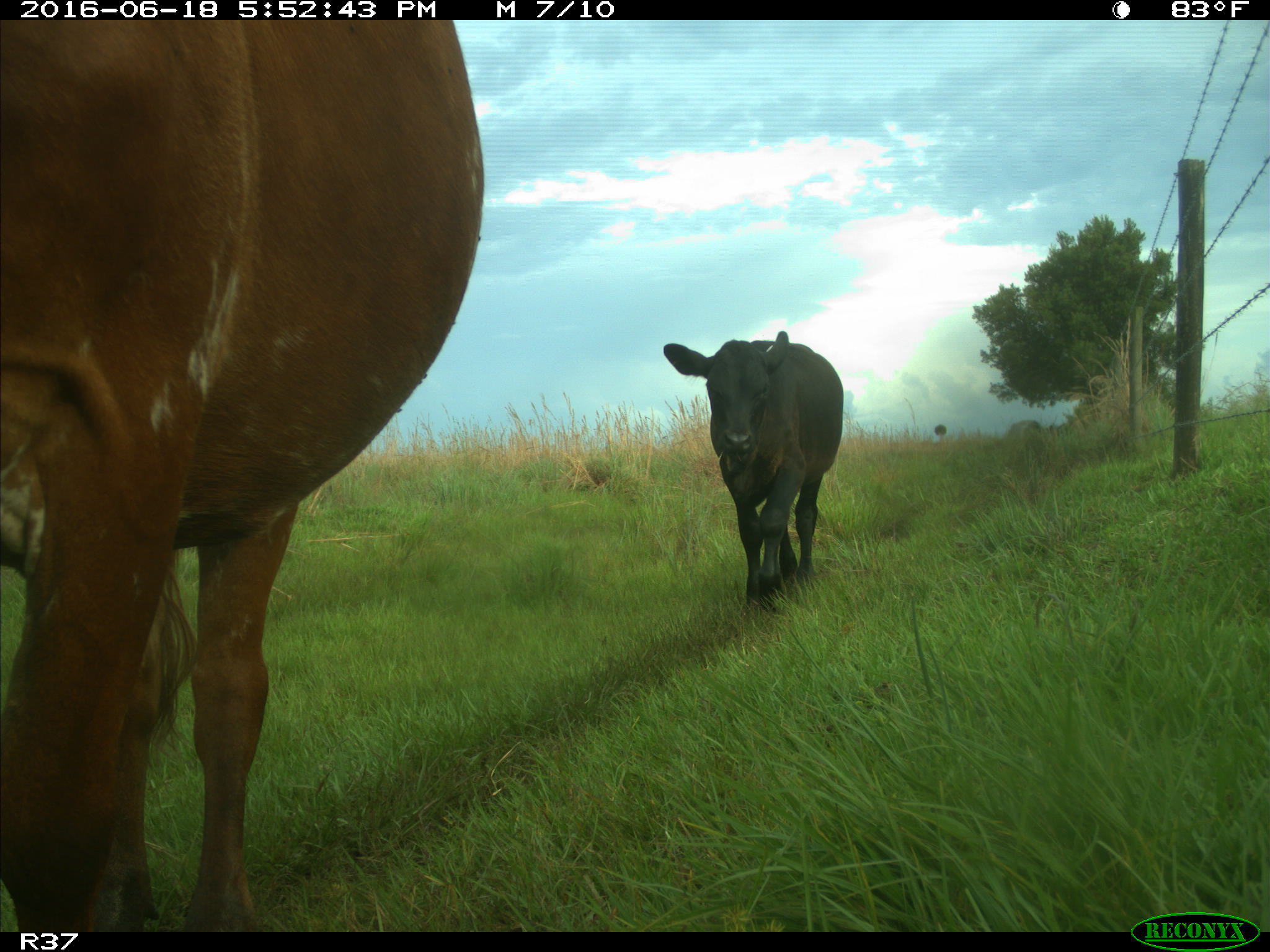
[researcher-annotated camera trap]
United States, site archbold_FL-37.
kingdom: Animalia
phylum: Chordata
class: Mammalia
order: Artiodactyla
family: Bovidae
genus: Bos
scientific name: Bos taurus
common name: domestic cow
Bos taurus (domestic cow).